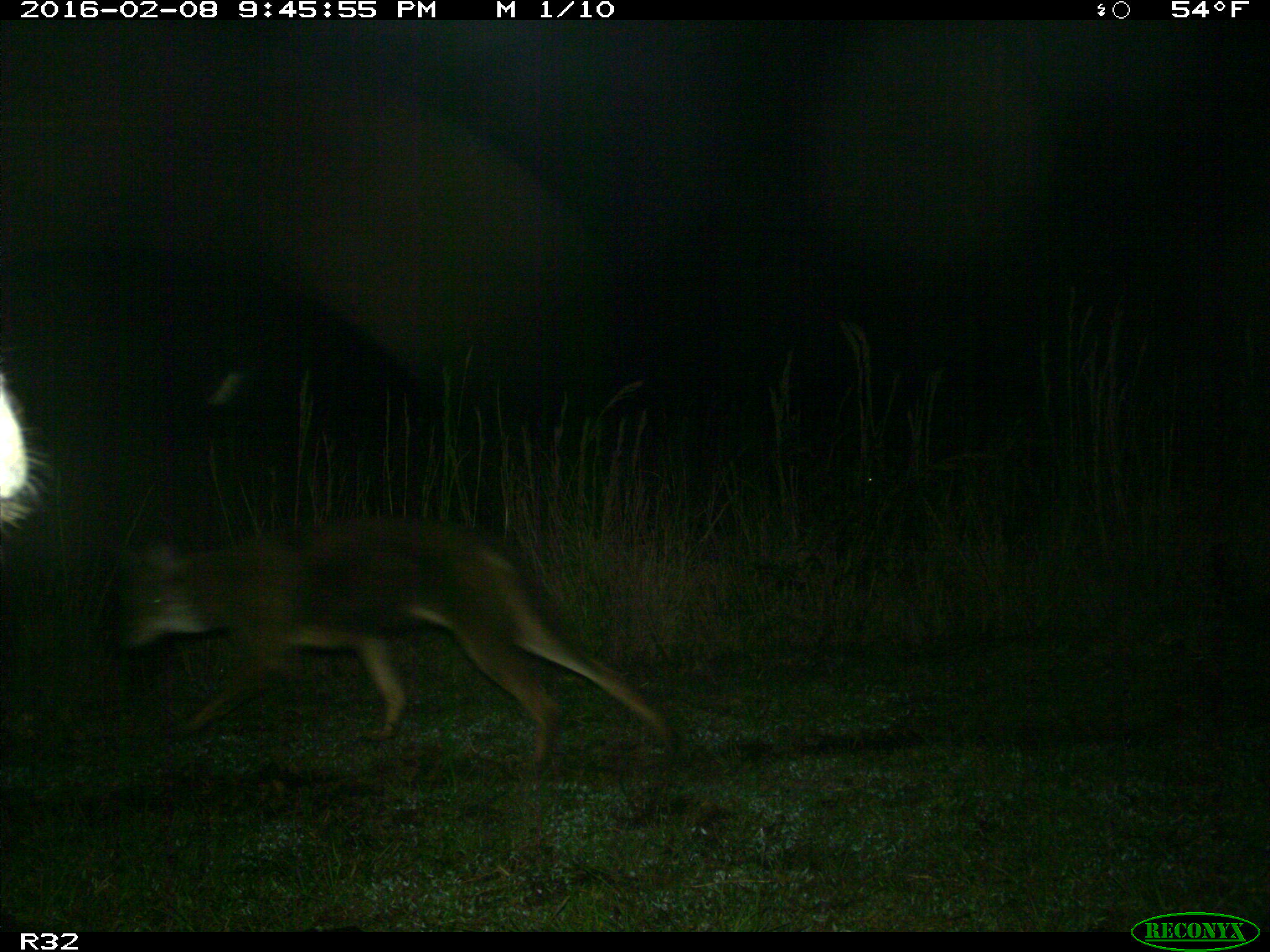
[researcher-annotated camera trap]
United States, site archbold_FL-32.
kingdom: Animalia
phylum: Chordata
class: Mammalia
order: Carnivora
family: Canidae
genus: Canis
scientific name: Canis latrans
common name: coyote